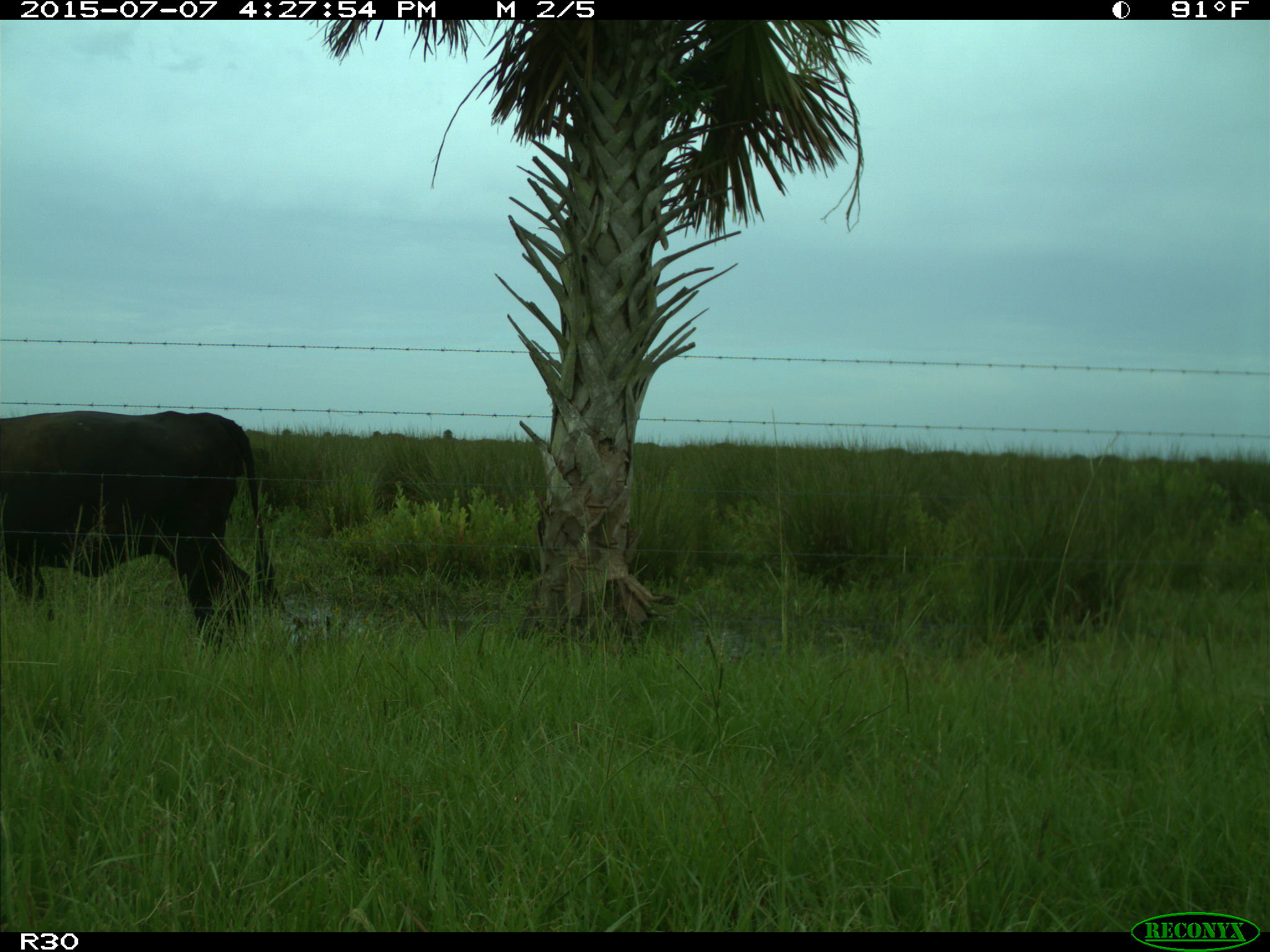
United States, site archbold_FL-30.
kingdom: Animalia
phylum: Chordata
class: Mammalia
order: Artiodactyla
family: Bovidae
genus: Bos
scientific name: Bos taurus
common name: domestic cow